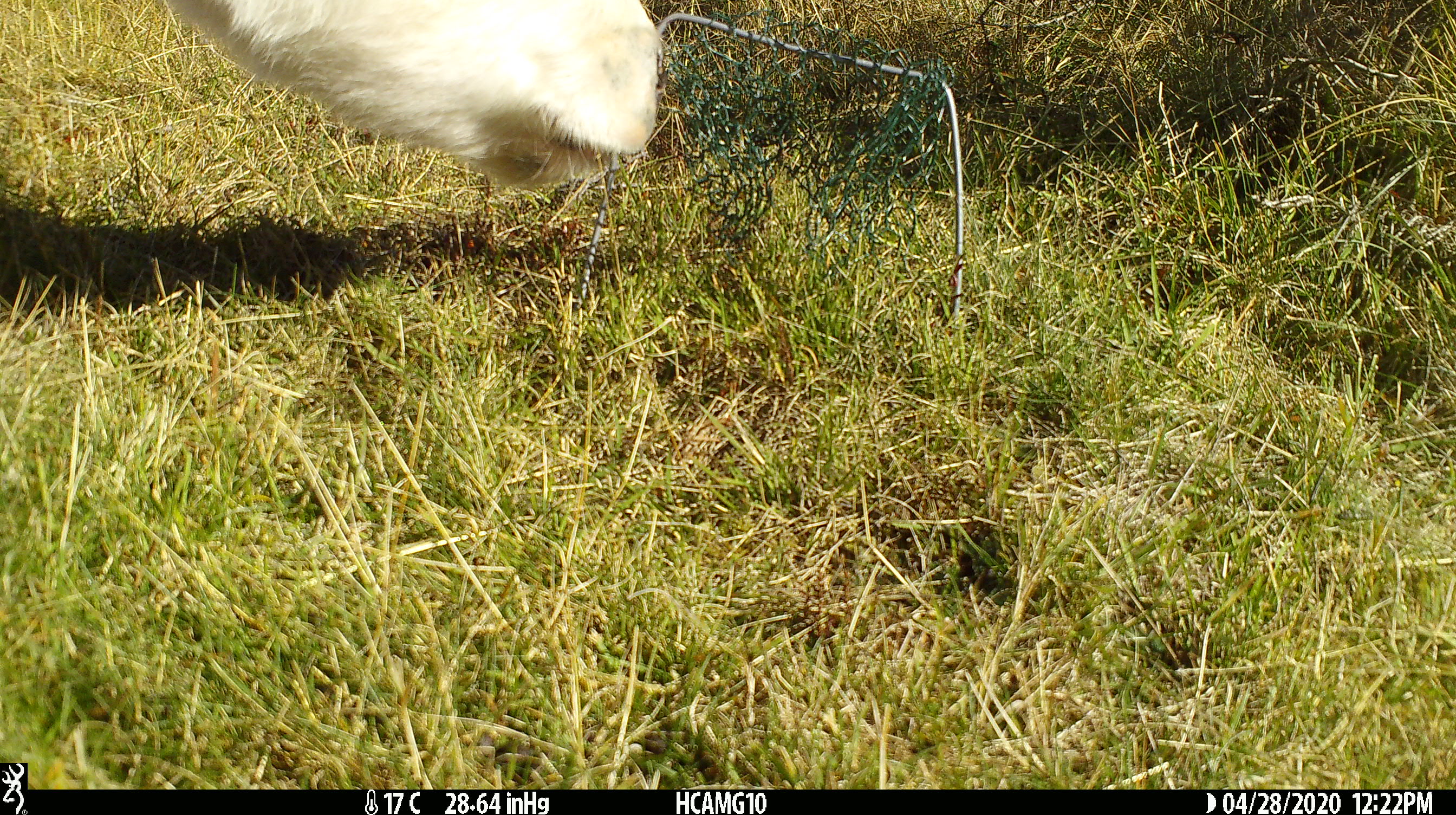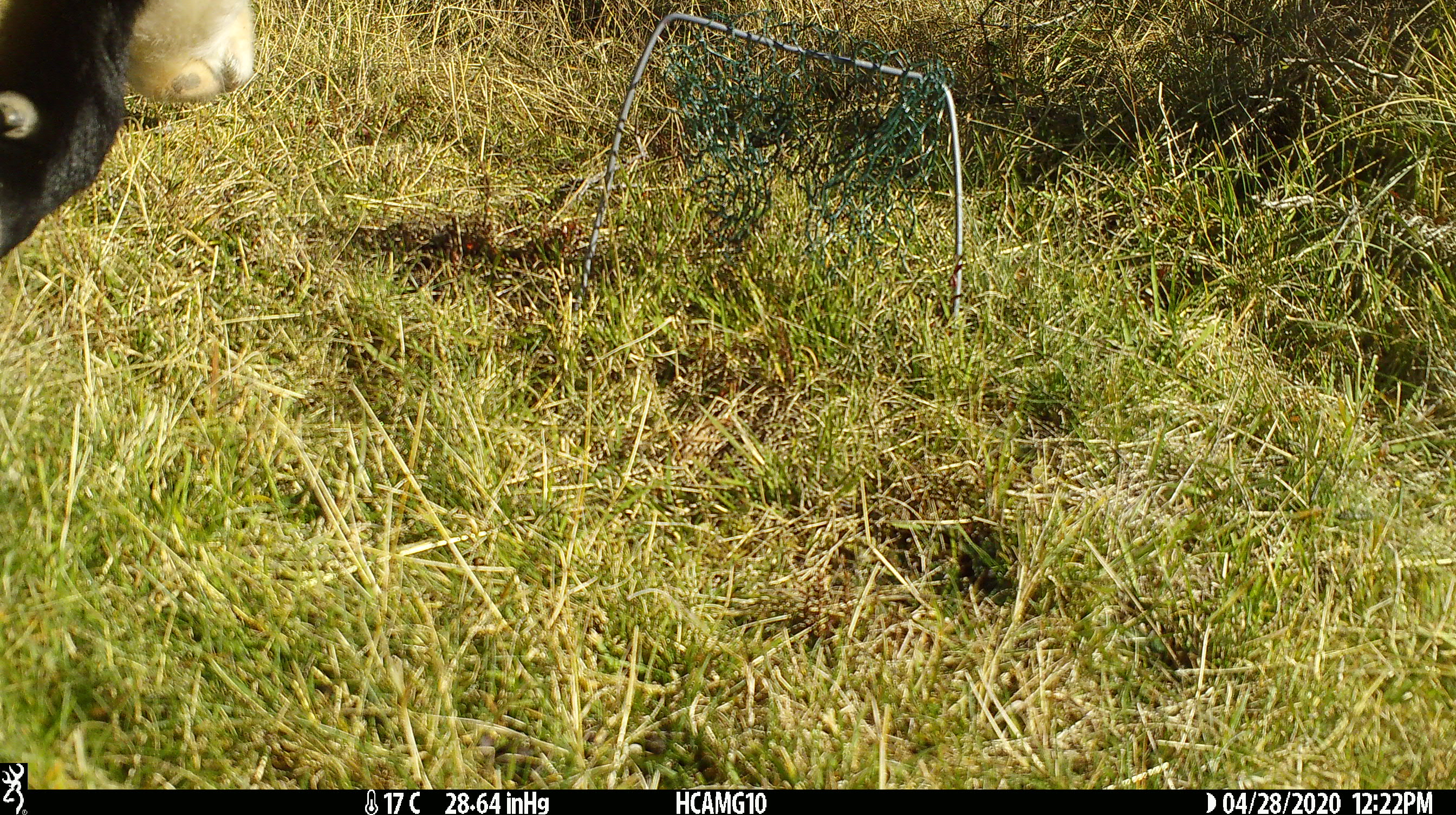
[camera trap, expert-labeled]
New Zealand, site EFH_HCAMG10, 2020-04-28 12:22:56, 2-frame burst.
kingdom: Animalia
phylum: Chordata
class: Mammalia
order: Artiodactyla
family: Bovidae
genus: Bos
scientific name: Bos taurus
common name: domestic cow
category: cow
Cow (domestic cow) (Bos taurus).